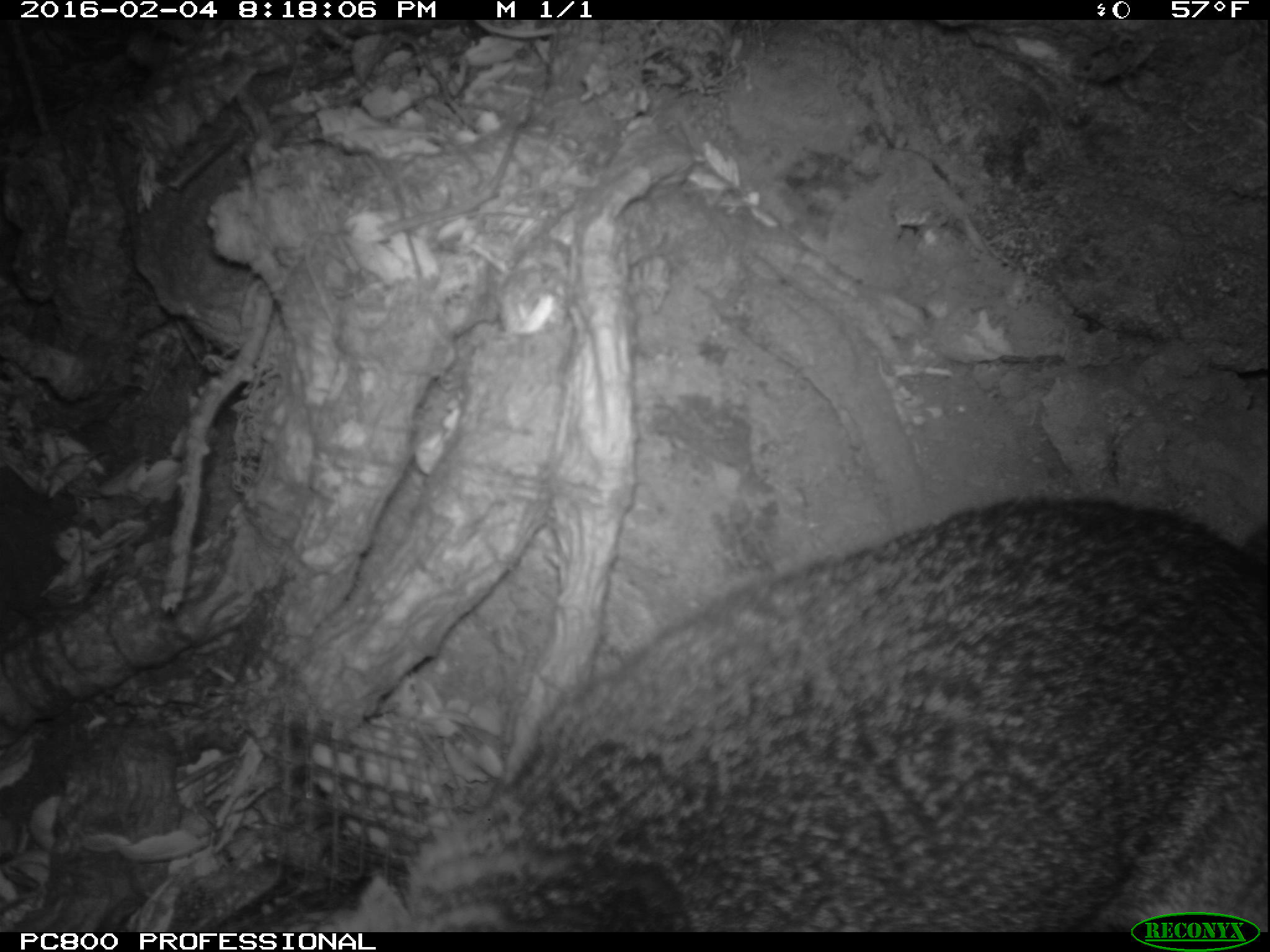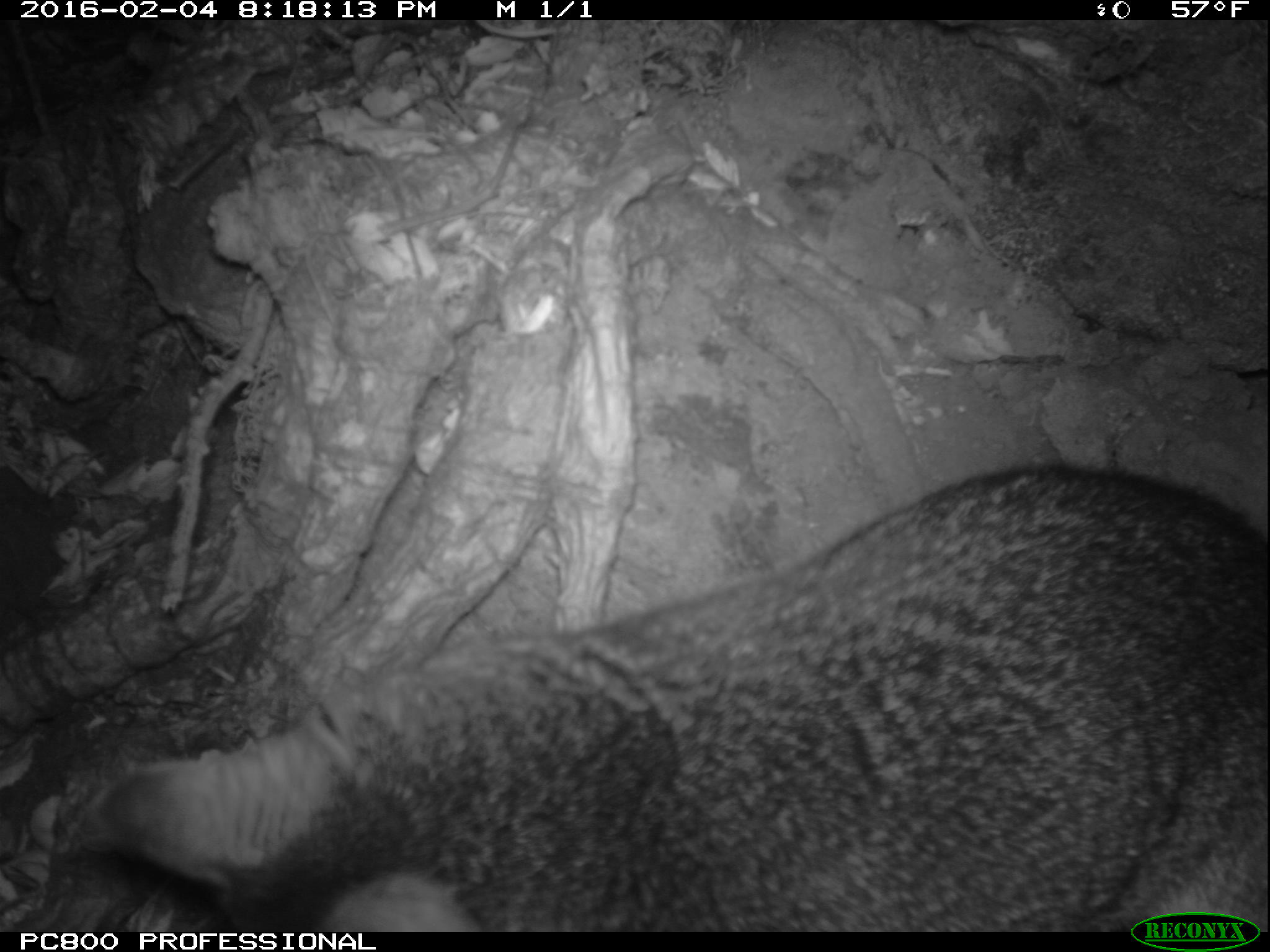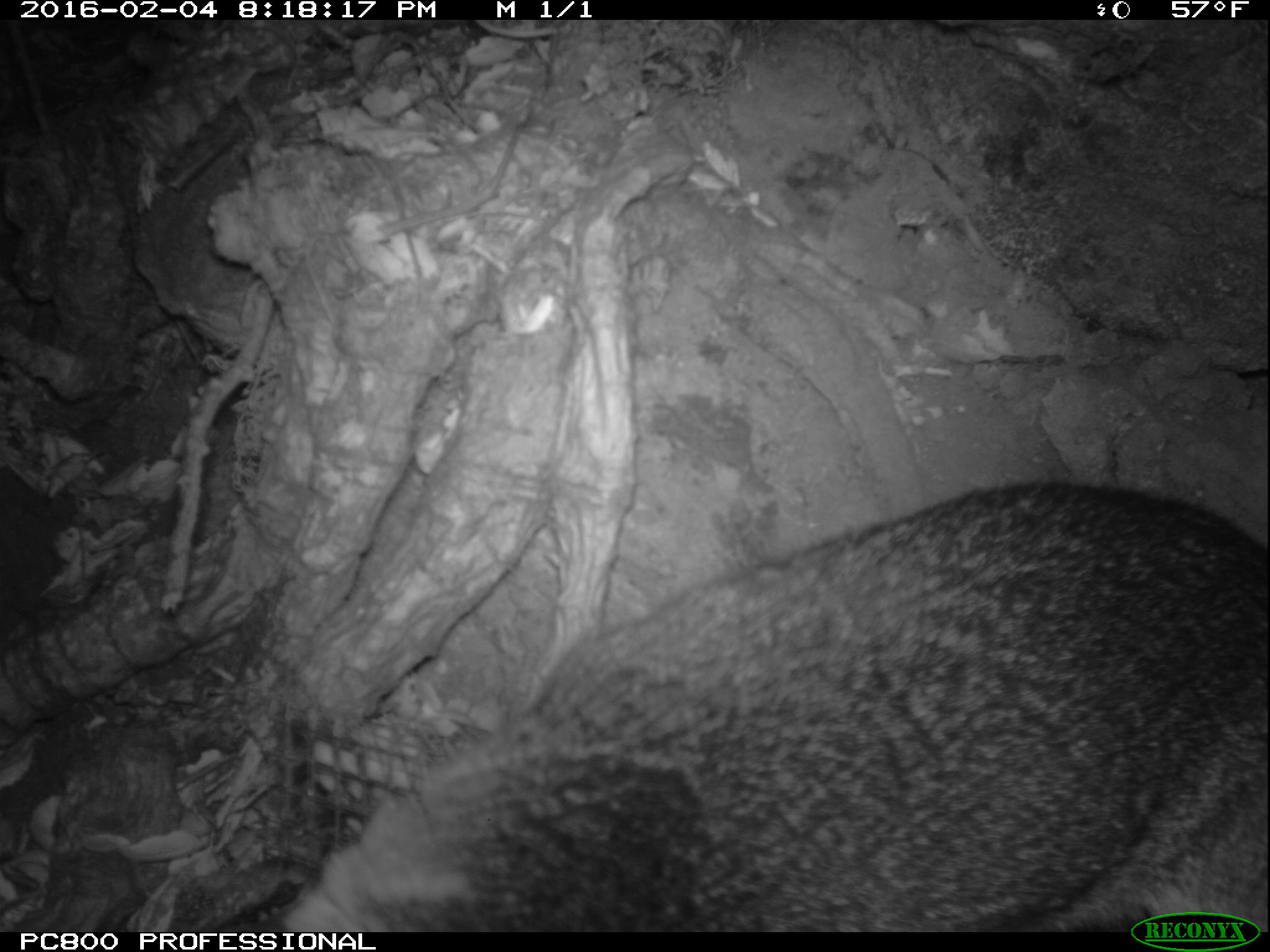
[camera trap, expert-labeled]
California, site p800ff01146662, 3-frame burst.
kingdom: Animalia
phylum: Chordata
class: Mammalia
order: Carnivora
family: Canidae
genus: Urocyon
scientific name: Urocyon littoralis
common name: island fox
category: fox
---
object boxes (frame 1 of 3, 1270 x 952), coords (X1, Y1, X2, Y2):
fox: (336, 492, 1269, 930)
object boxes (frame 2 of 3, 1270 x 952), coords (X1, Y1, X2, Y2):
fox: (99, 461, 1269, 932)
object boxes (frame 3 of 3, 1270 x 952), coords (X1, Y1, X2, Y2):
fox: (285, 475, 1269, 933)